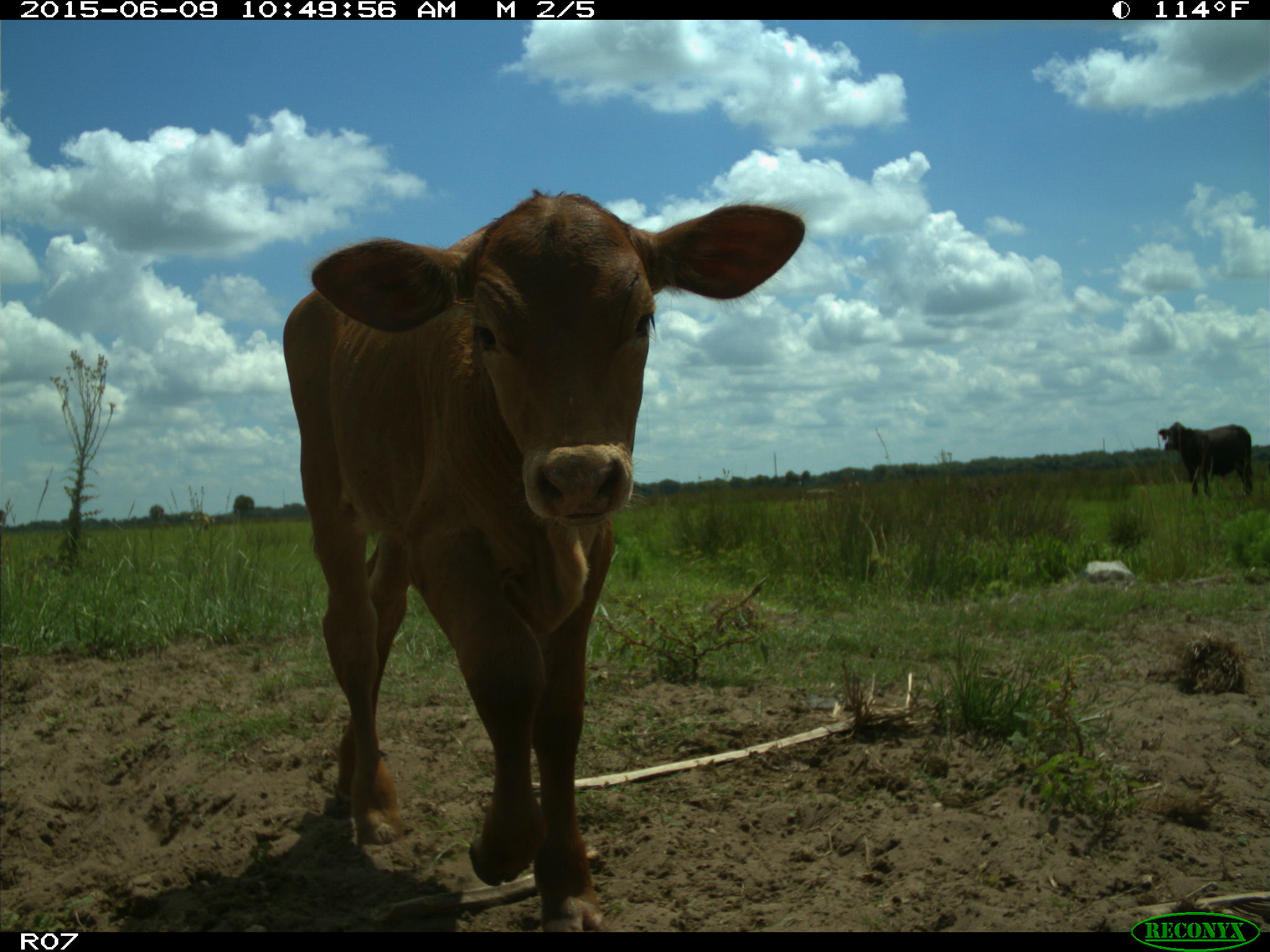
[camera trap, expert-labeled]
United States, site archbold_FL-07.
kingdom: Animalia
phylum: Chordata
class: Mammalia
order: Artiodactyla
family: Bovidae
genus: Bos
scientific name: Bos taurus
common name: domestic cow